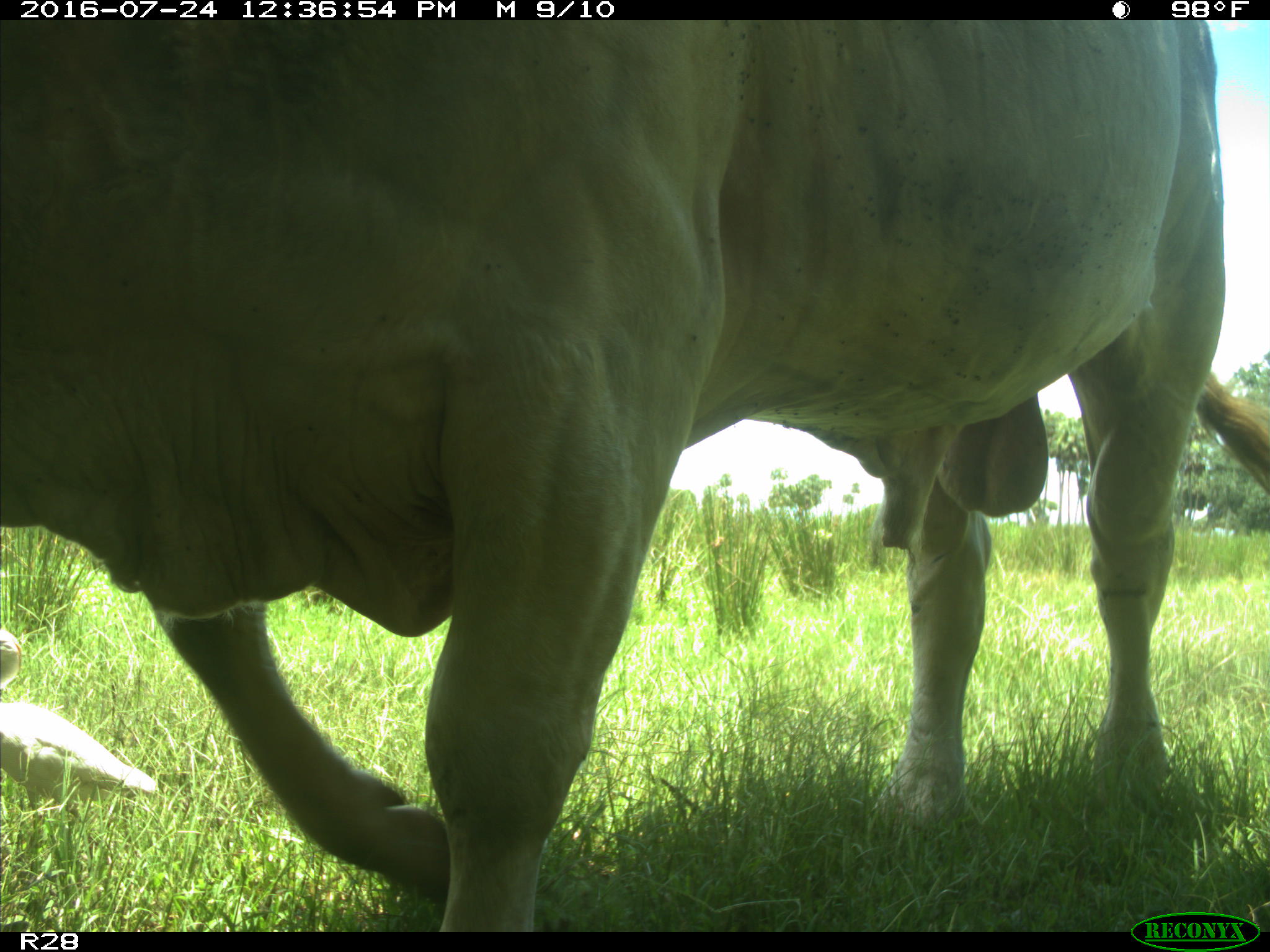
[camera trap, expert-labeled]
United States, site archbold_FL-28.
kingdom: Animalia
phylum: Chordata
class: Mammalia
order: Artiodactyla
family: Bovidae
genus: Bos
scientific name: Bos taurus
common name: domestic cow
Bos taurus (domestic cow).